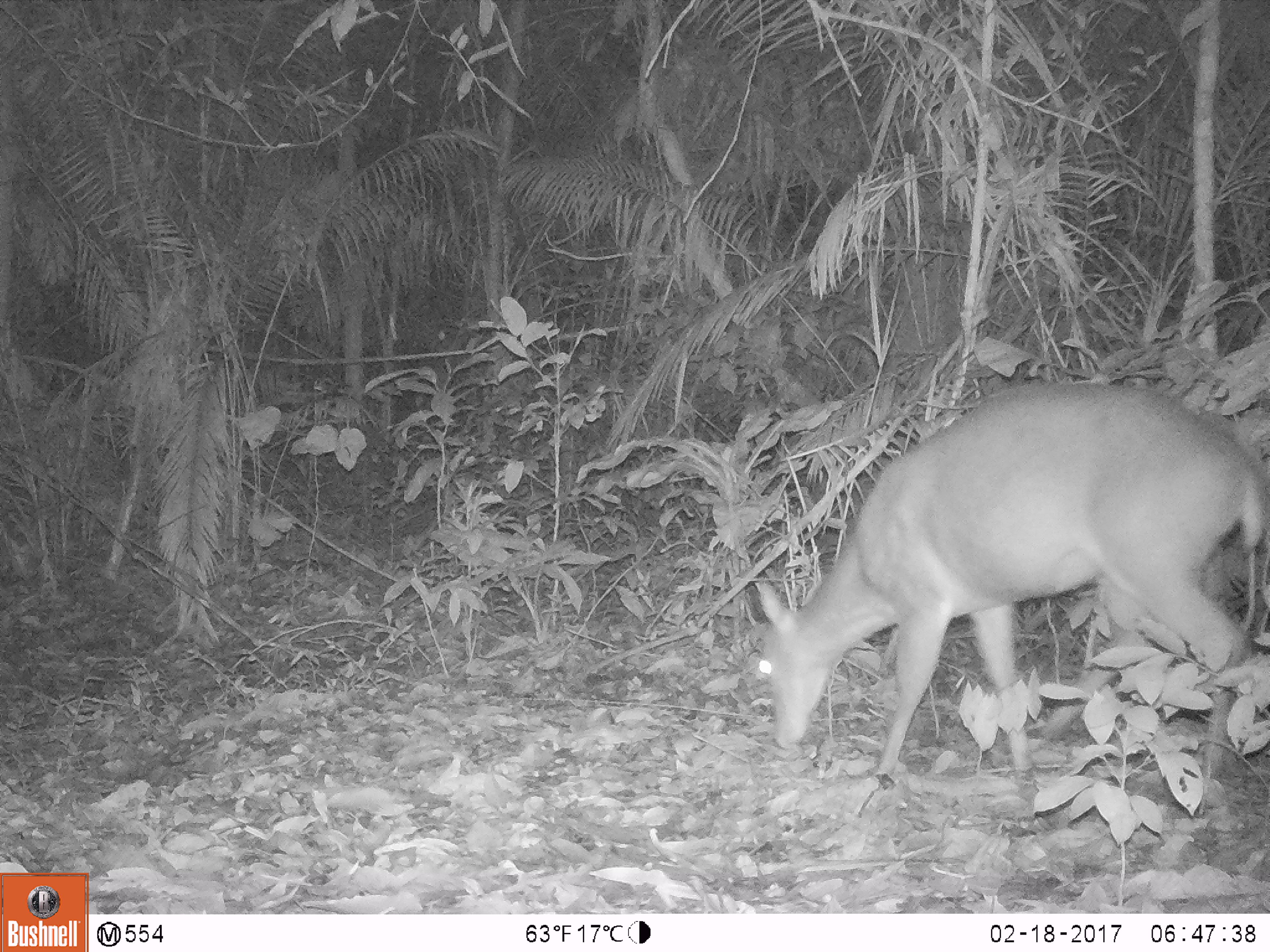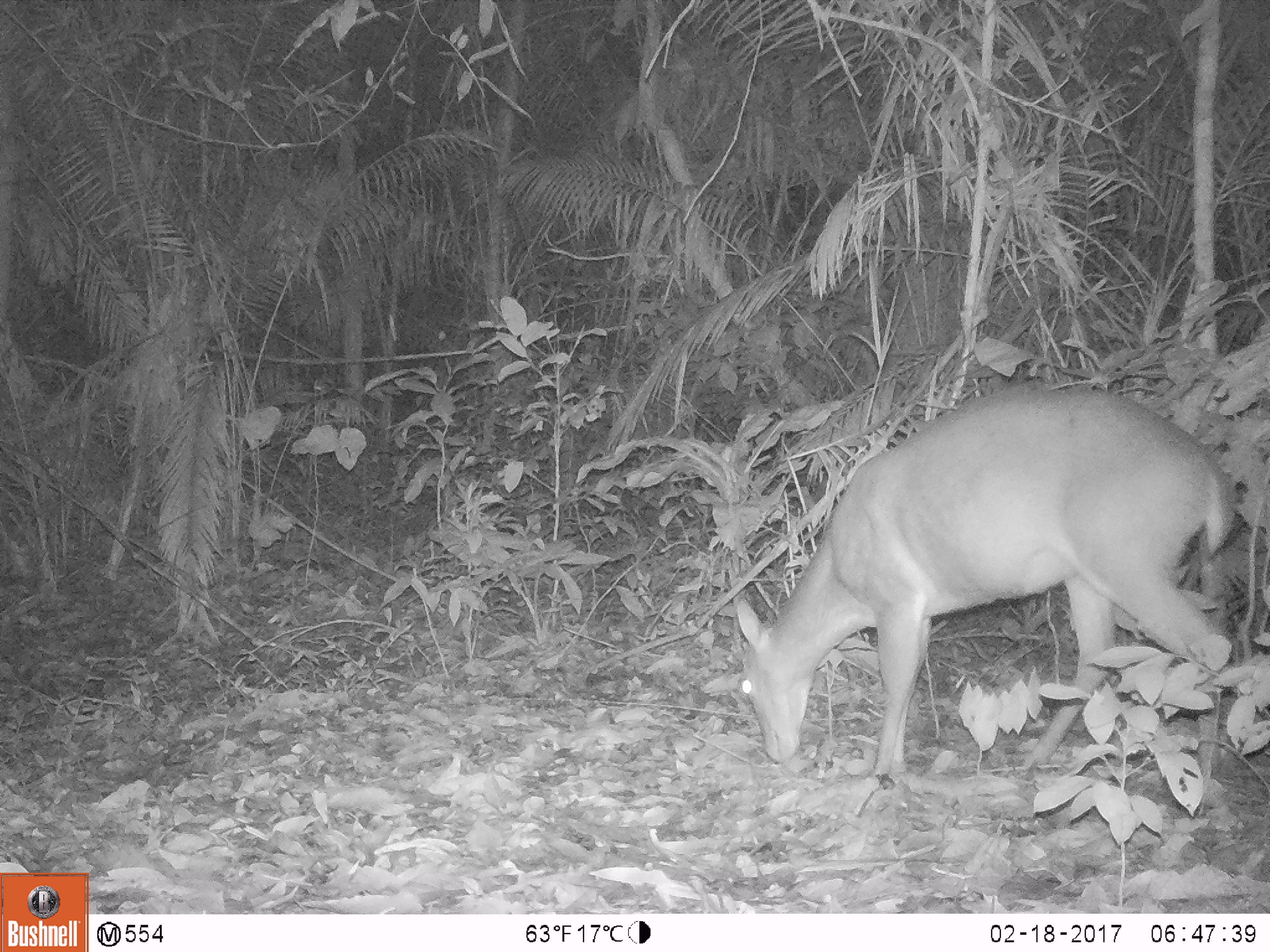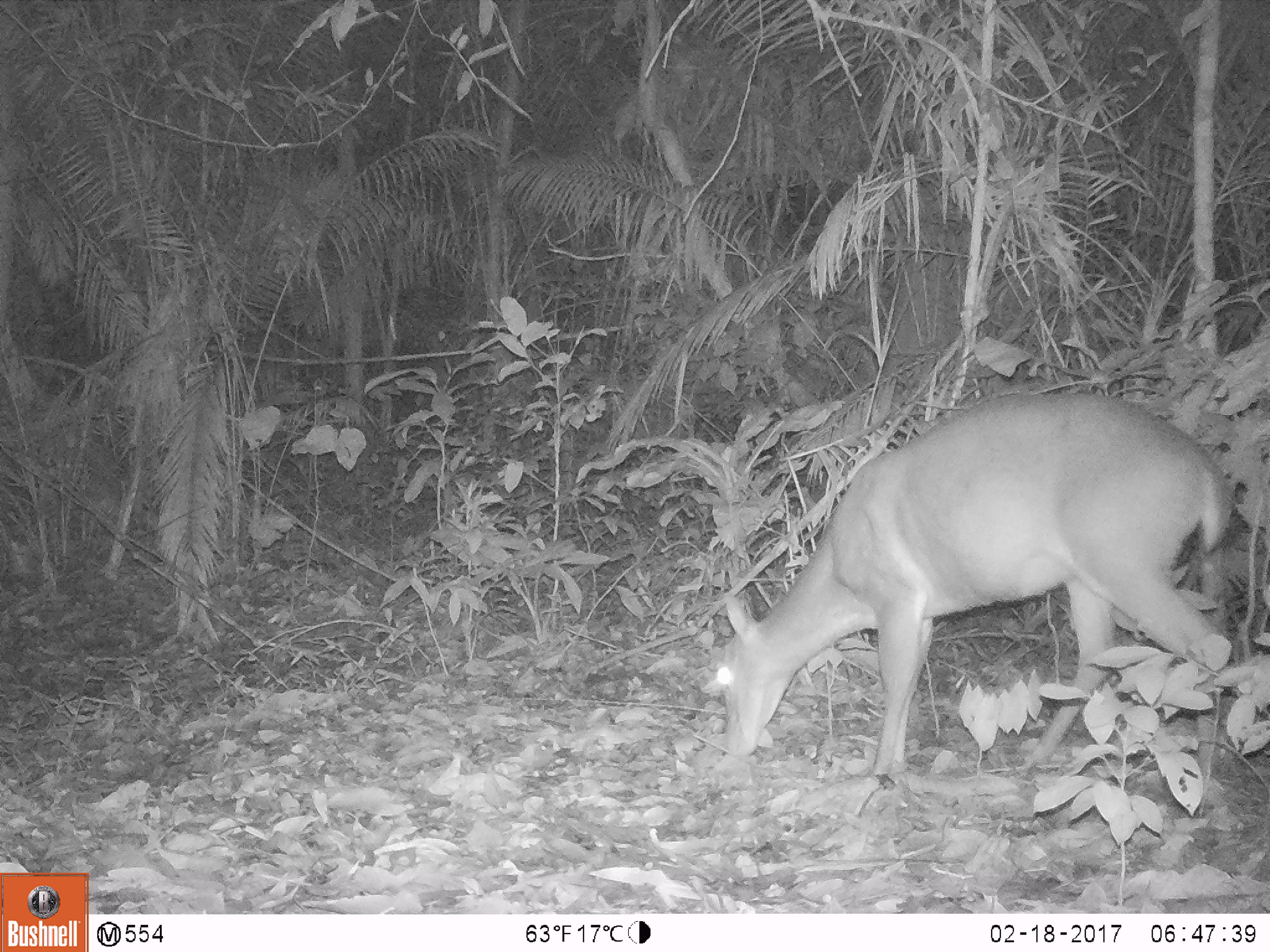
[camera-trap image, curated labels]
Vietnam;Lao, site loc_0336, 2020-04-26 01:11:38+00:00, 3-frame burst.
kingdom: Animalia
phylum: Chordata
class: Mammalia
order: Artiodactyla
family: Cervidae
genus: Muntiacus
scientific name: Muntiacus vuquangensis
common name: large-antlered muntjac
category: large antlered muntjac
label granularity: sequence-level